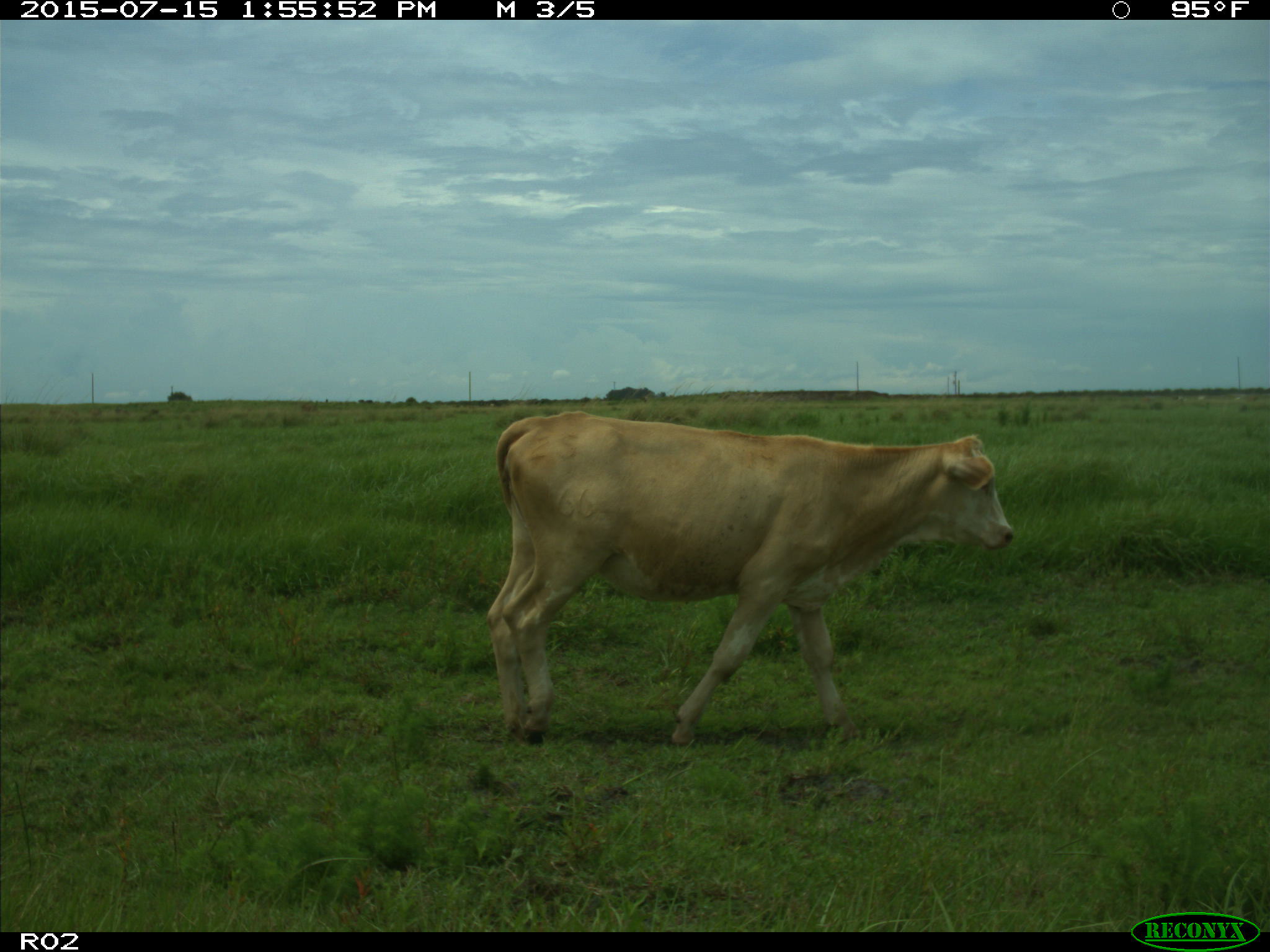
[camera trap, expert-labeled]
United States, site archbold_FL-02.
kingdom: Animalia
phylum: Chordata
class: Mammalia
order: Artiodactyla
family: Bovidae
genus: Bos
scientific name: Bos taurus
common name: domestic cow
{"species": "Bos taurus (domestic cow)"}